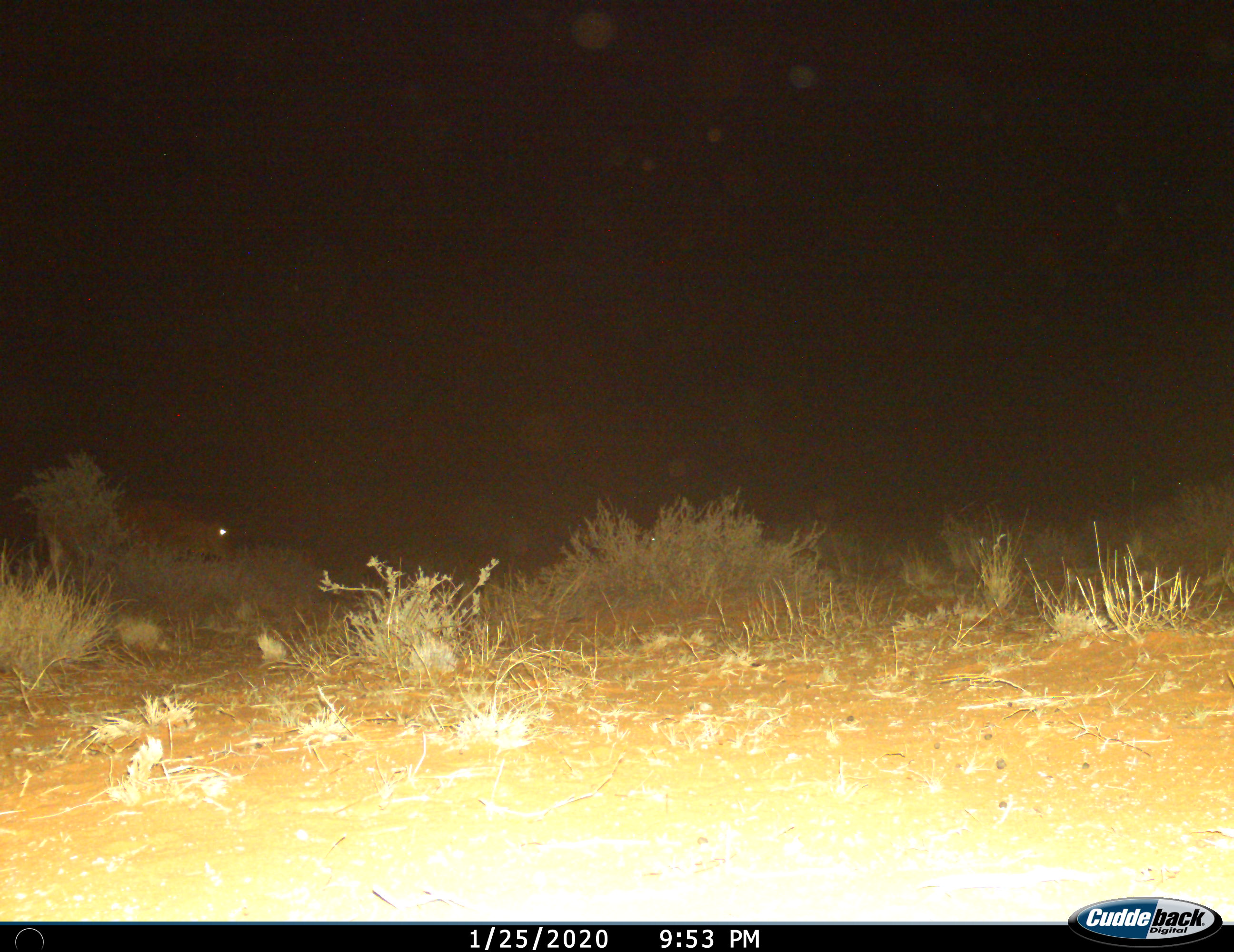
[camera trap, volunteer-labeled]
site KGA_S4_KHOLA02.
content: unidentified animal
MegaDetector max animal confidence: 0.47